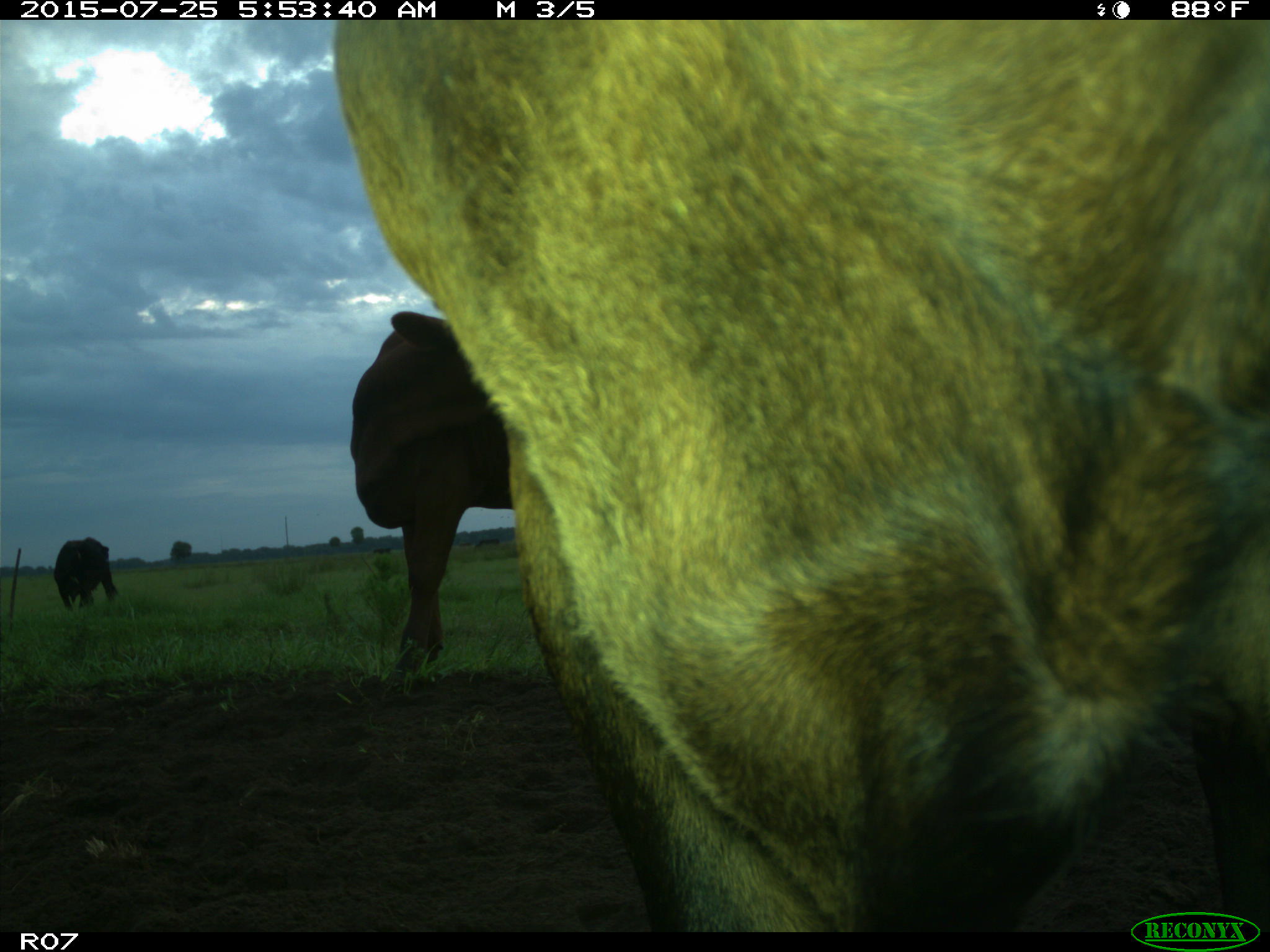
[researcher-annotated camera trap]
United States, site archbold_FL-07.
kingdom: Animalia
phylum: Chordata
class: Mammalia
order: Artiodactyla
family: Bovidae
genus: Bos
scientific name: Bos taurus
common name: domestic cow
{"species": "Bos taurus (domestic cow)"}